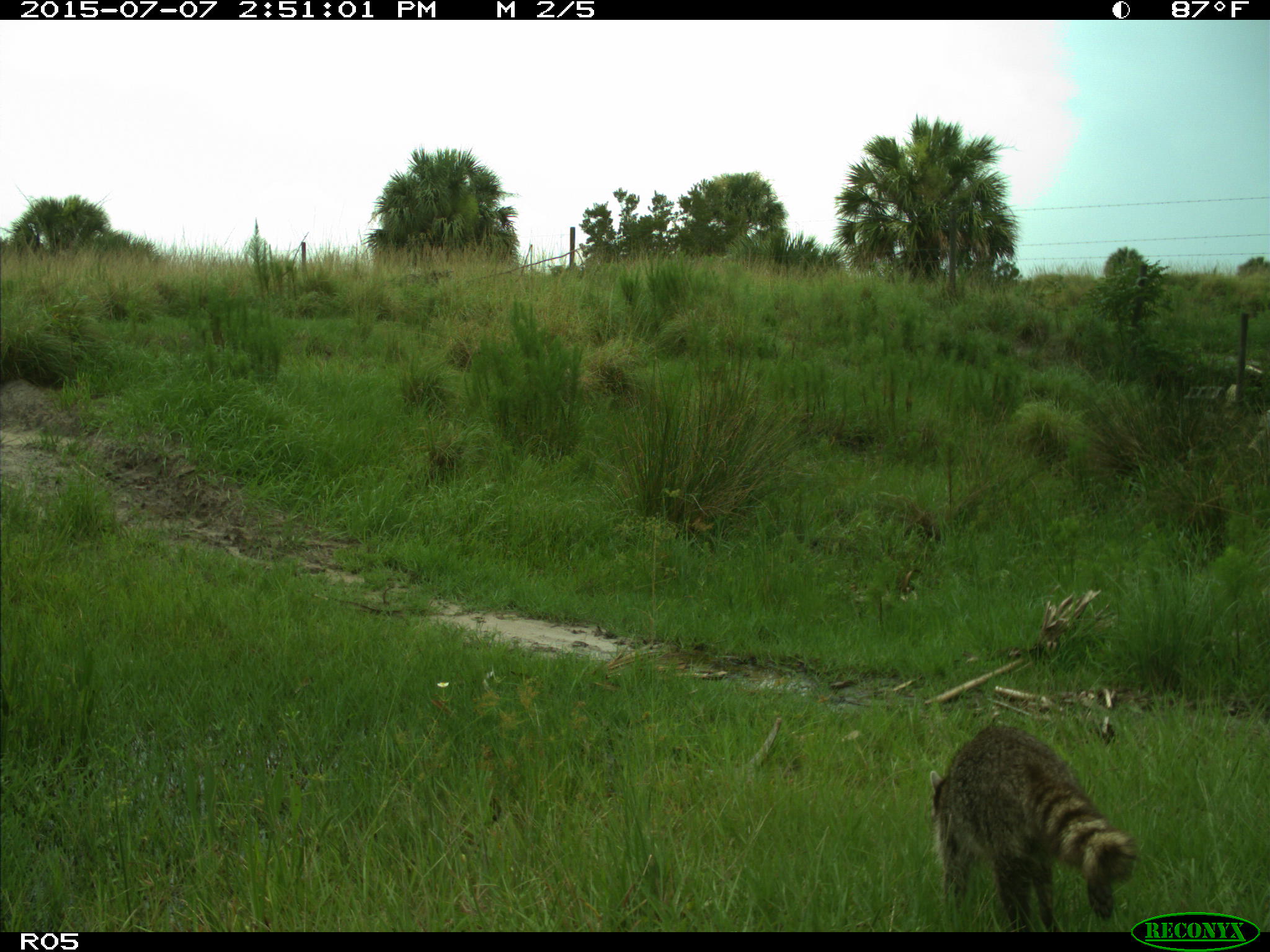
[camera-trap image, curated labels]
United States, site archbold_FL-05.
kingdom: Animalia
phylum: Chordata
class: Mammalia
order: Carnivora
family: Procyonidae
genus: Procyon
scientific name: Procyon lotor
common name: common raccoon